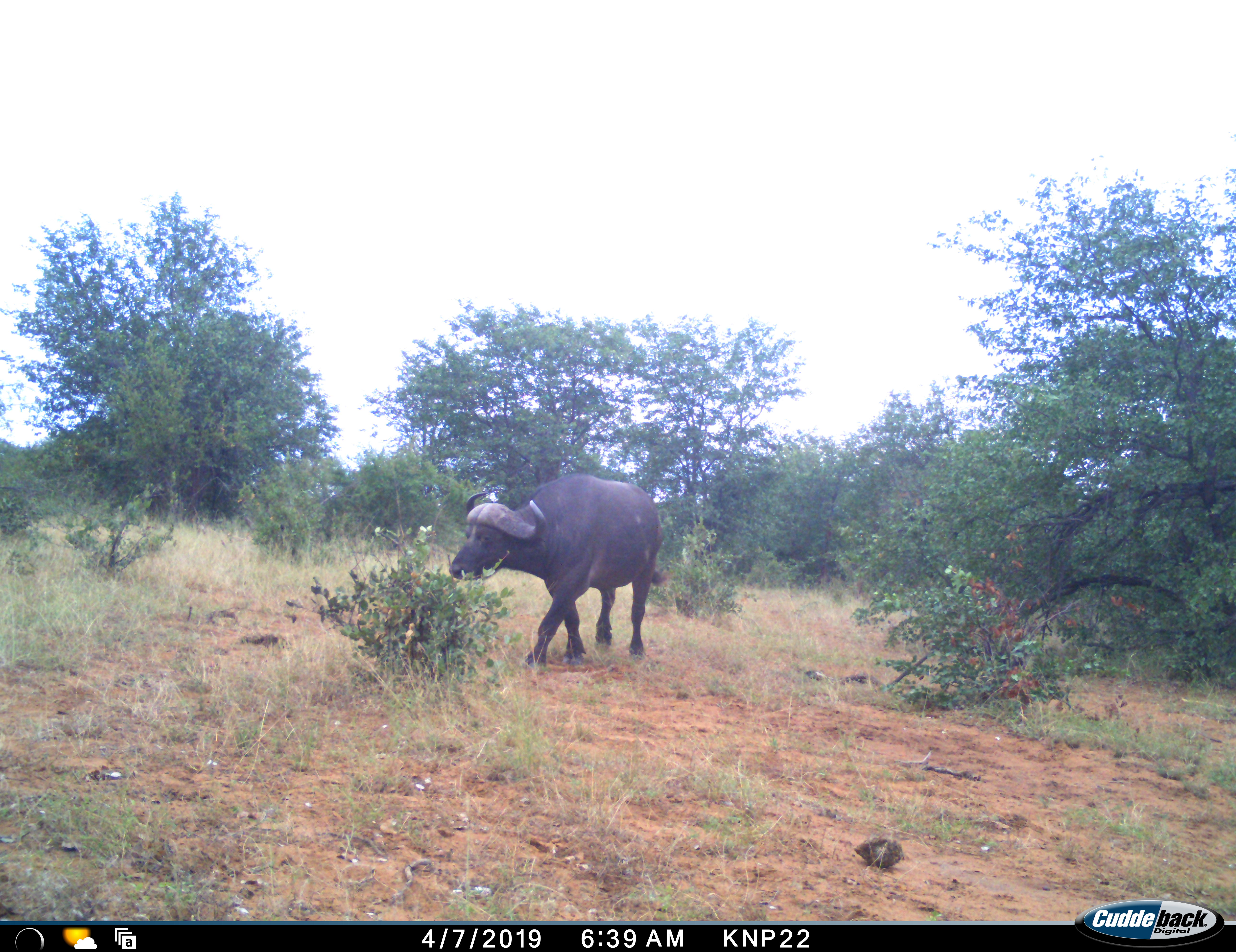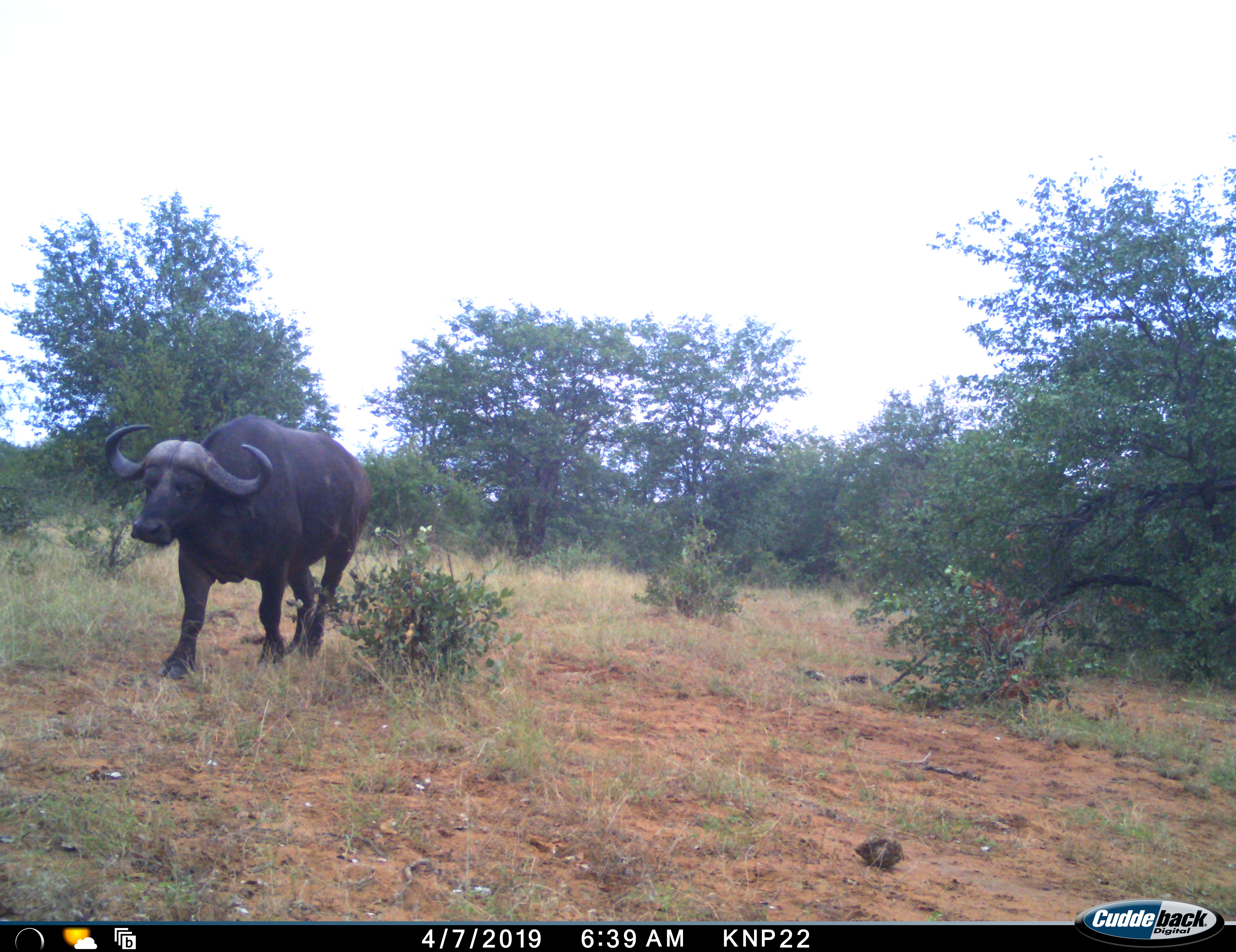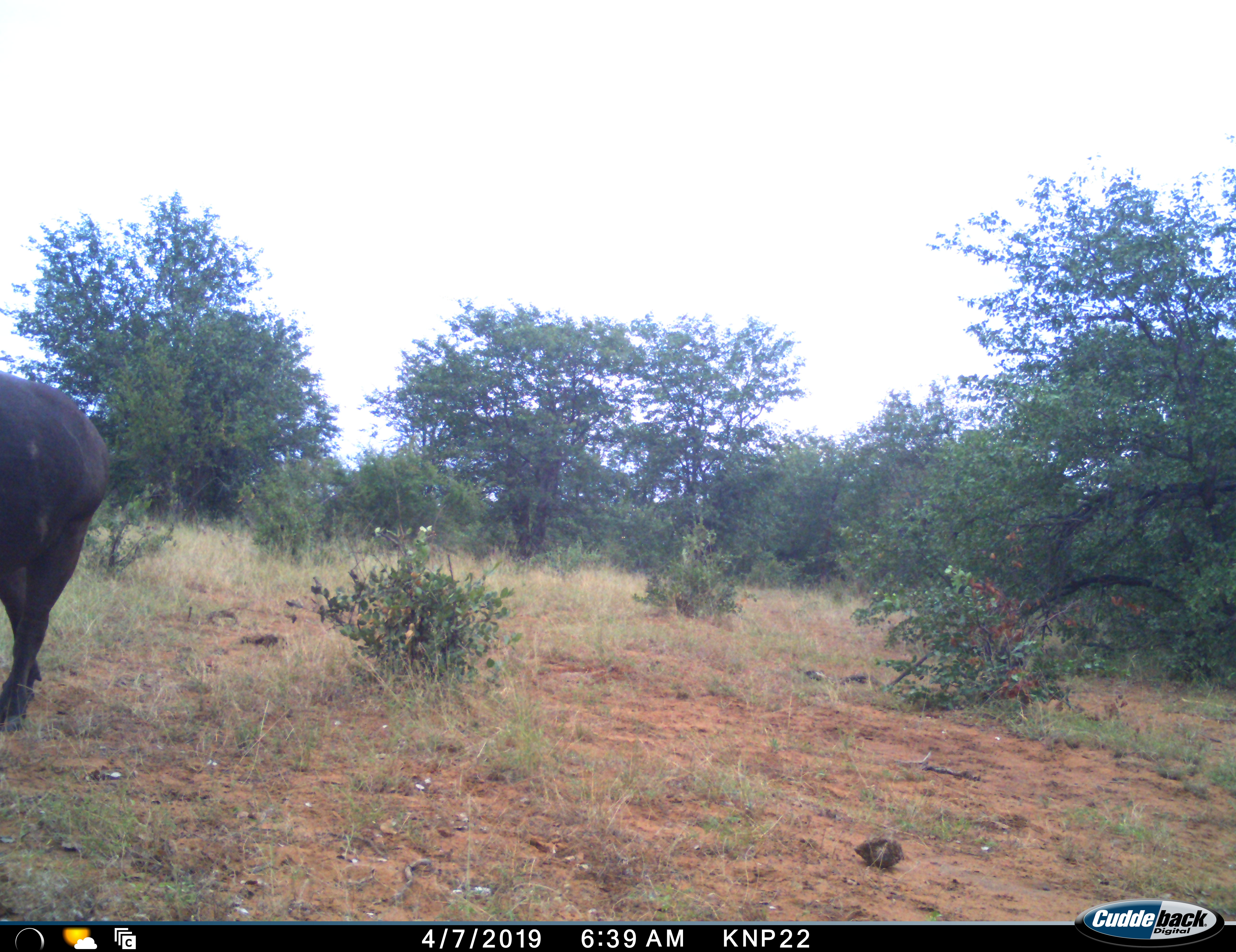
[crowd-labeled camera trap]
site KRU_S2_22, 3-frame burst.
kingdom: Animalia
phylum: Chordata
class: Mammalia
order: Artiodactyla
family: Bovidae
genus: Syncerus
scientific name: Syncerus caffer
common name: african buffalo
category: buffalo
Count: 1.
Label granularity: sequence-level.